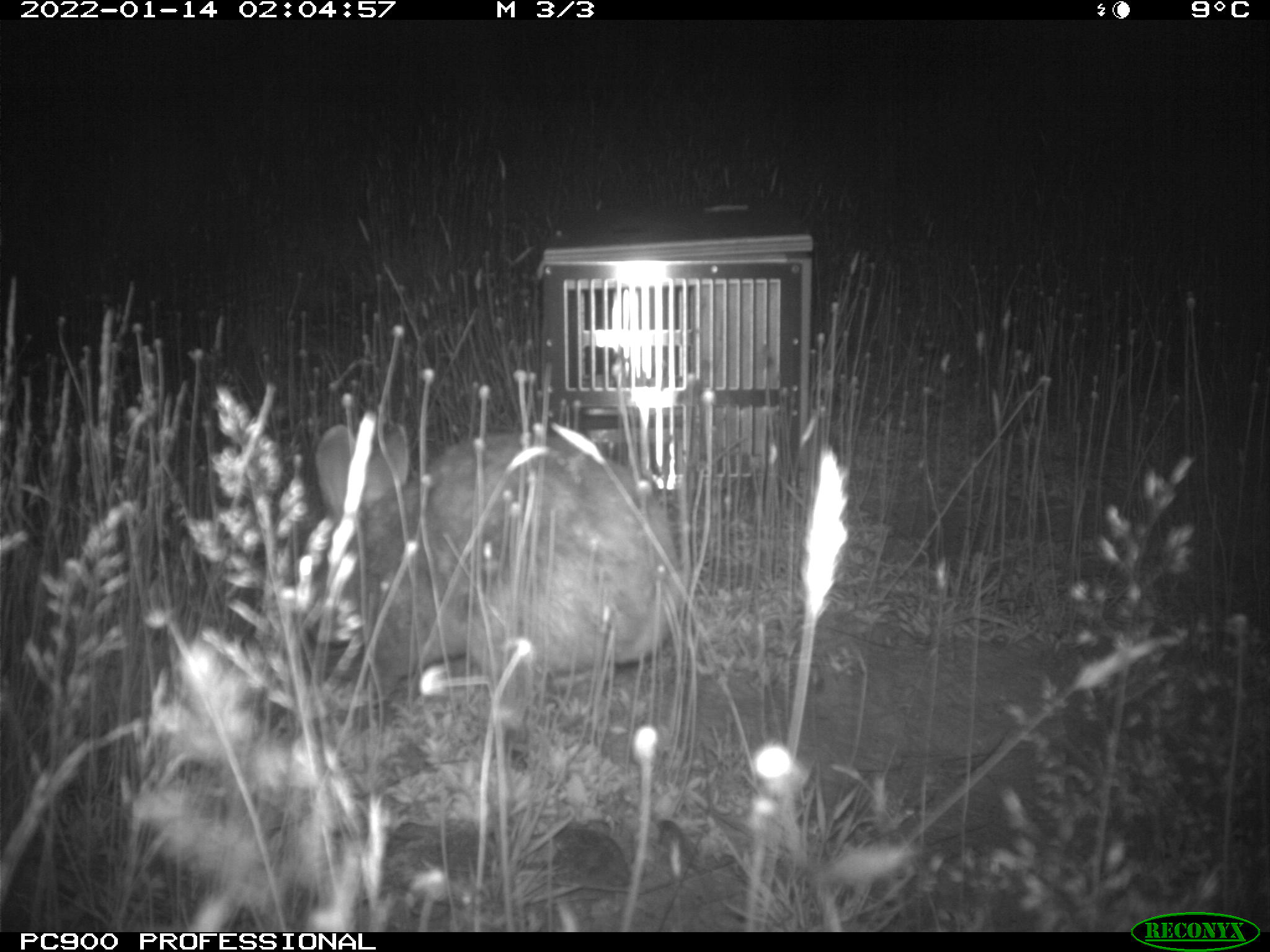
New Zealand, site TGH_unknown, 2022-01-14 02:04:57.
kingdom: Animalia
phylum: Chordata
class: Mammalia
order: Lagomorpha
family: Leporidae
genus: Oryctolagus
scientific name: Oryctolagus cuniculus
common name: european rabbit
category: rabbit